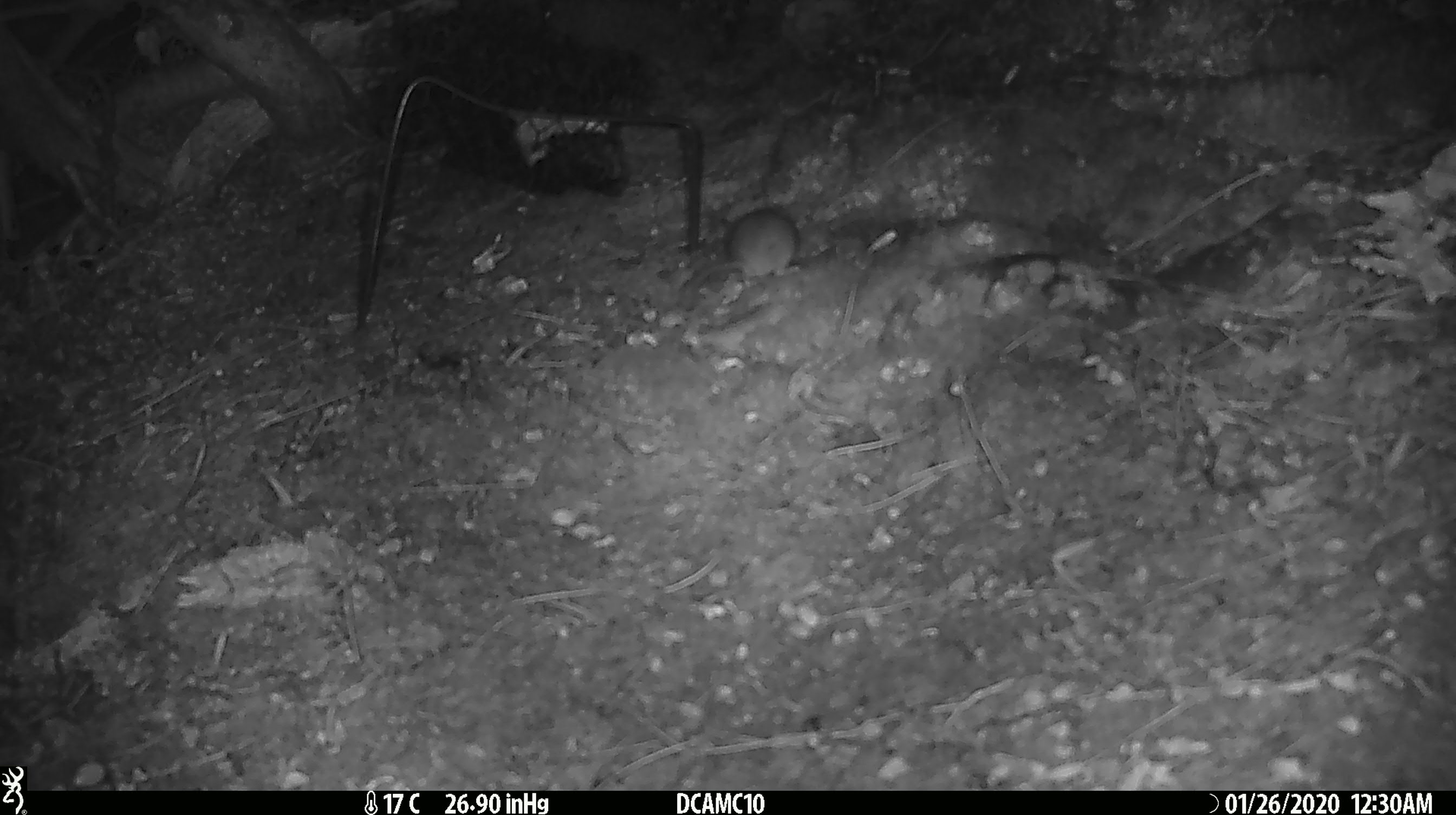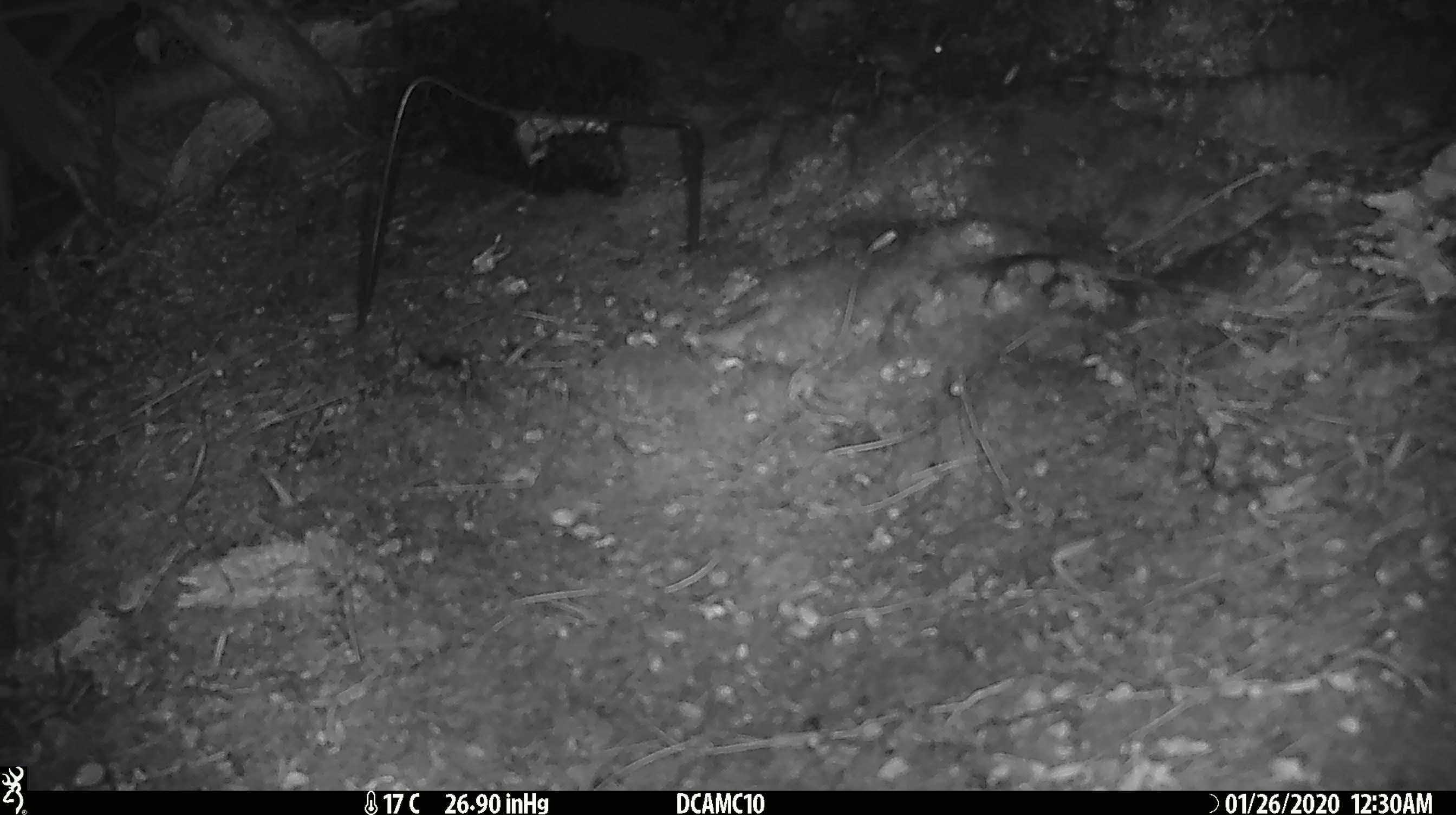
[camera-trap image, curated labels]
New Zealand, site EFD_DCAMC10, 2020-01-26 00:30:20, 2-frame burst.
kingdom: Animalia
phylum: Chordata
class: Mammalia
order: Rodentia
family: Muridae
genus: Mus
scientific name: Mus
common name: mouse